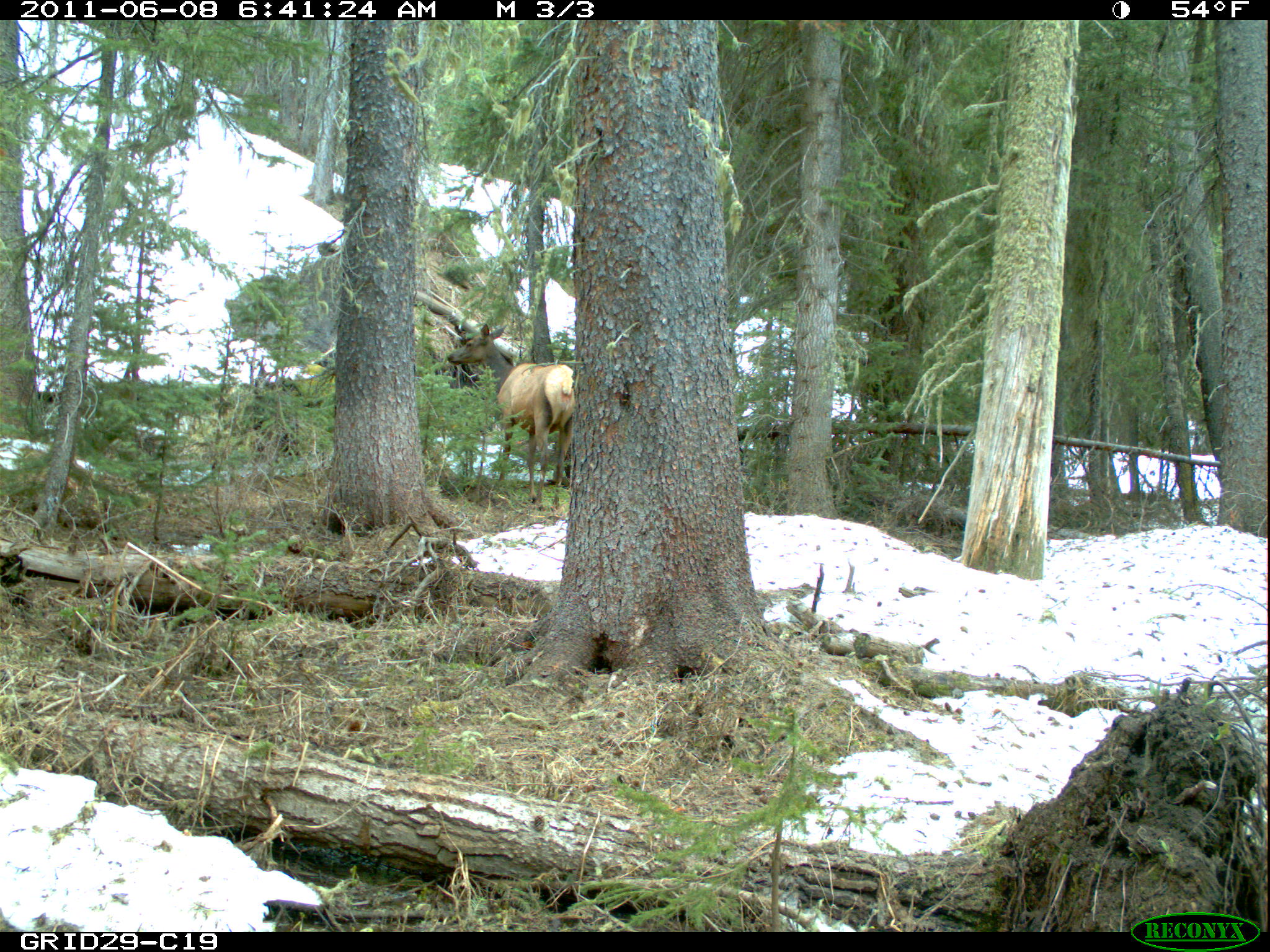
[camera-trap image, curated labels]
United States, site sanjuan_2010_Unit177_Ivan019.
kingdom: Animalia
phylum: Chordata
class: Mammalia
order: Artiodactyla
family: Cervidae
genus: Cervus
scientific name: Cervus elaphus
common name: red deer